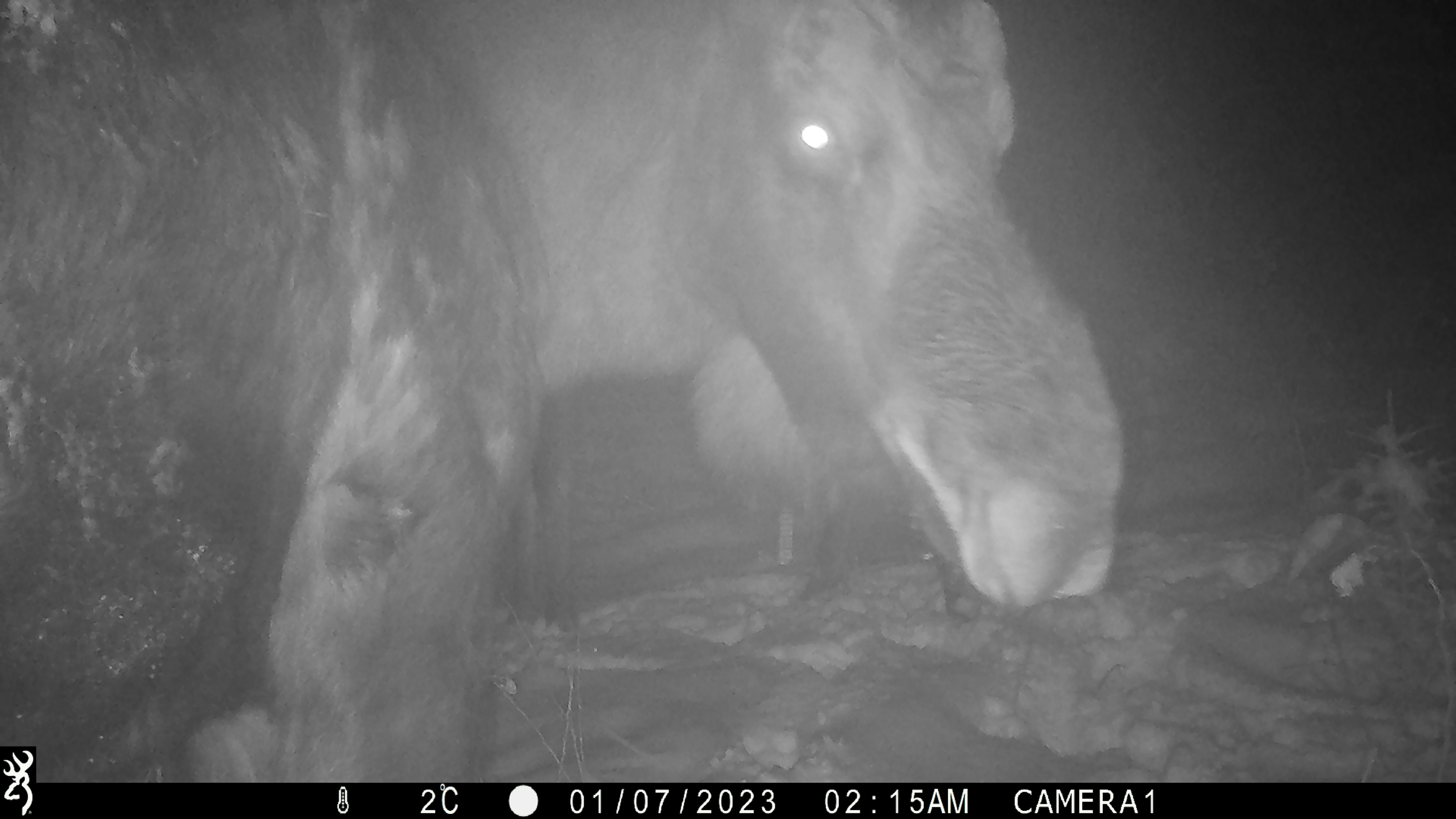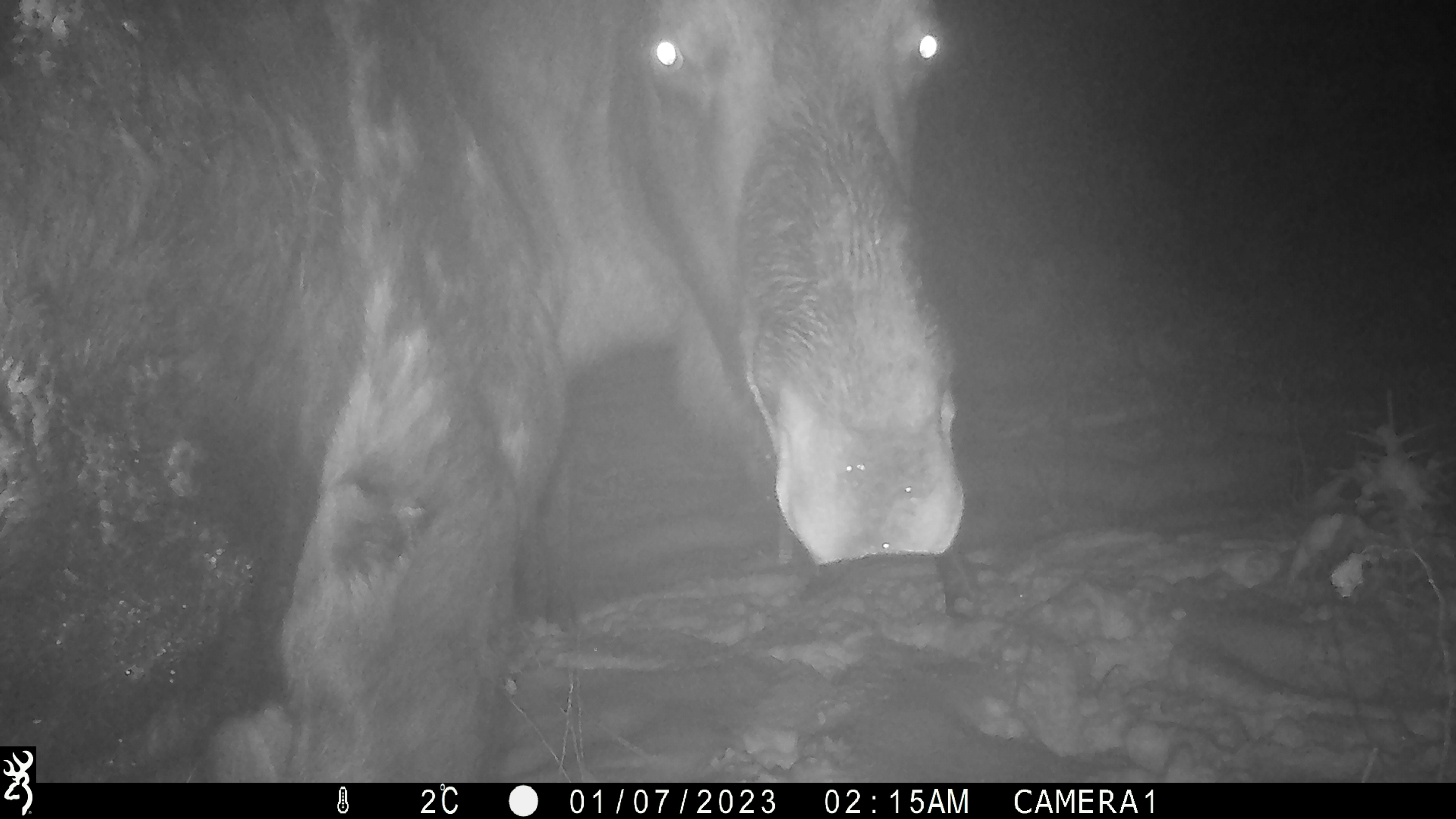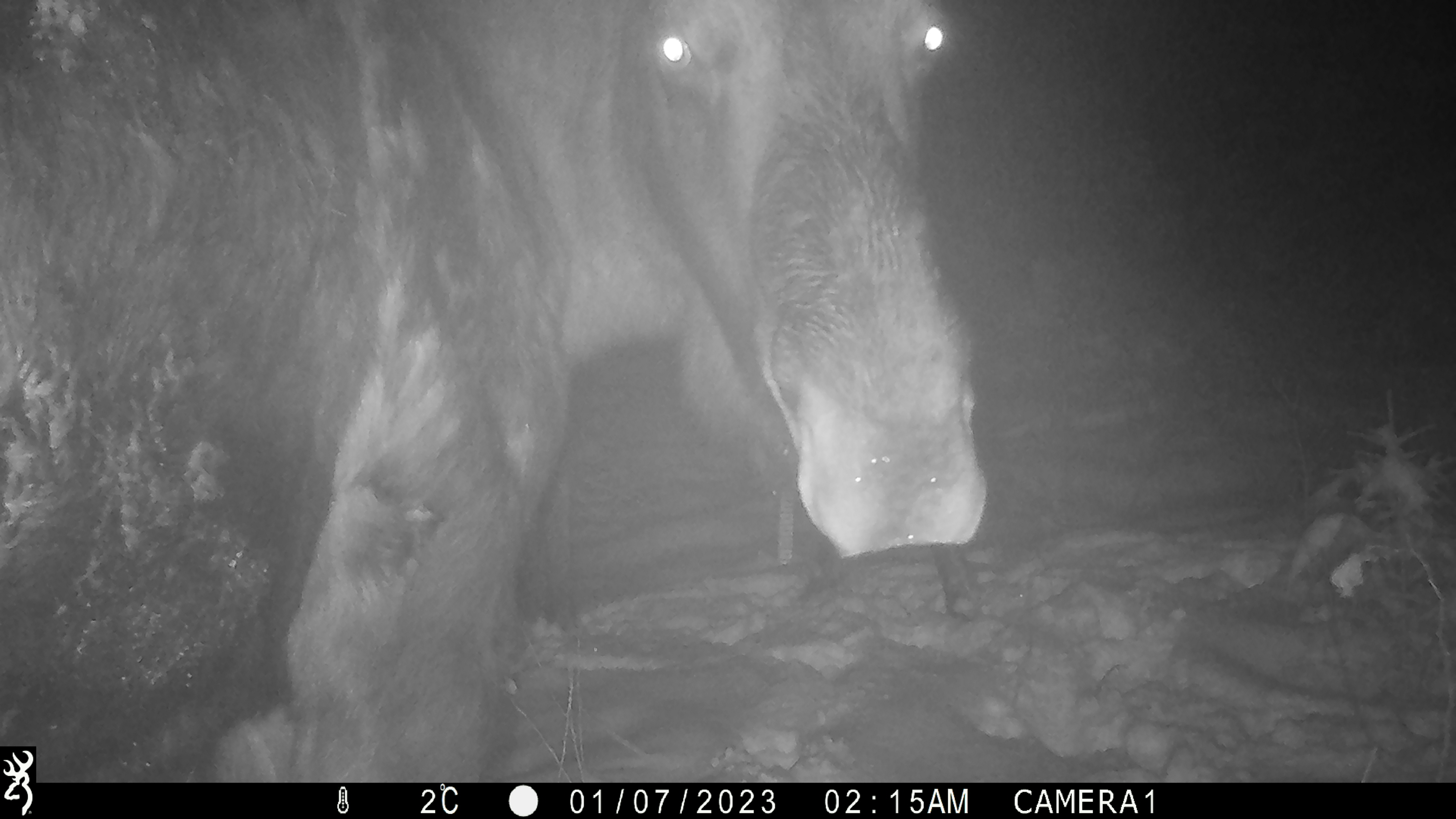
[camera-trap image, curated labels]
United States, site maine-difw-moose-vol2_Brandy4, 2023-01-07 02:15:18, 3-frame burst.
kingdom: Animalia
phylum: Chordata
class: Mammalia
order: Artiodactyla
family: Cervidae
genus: Alces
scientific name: Alces alces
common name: moose